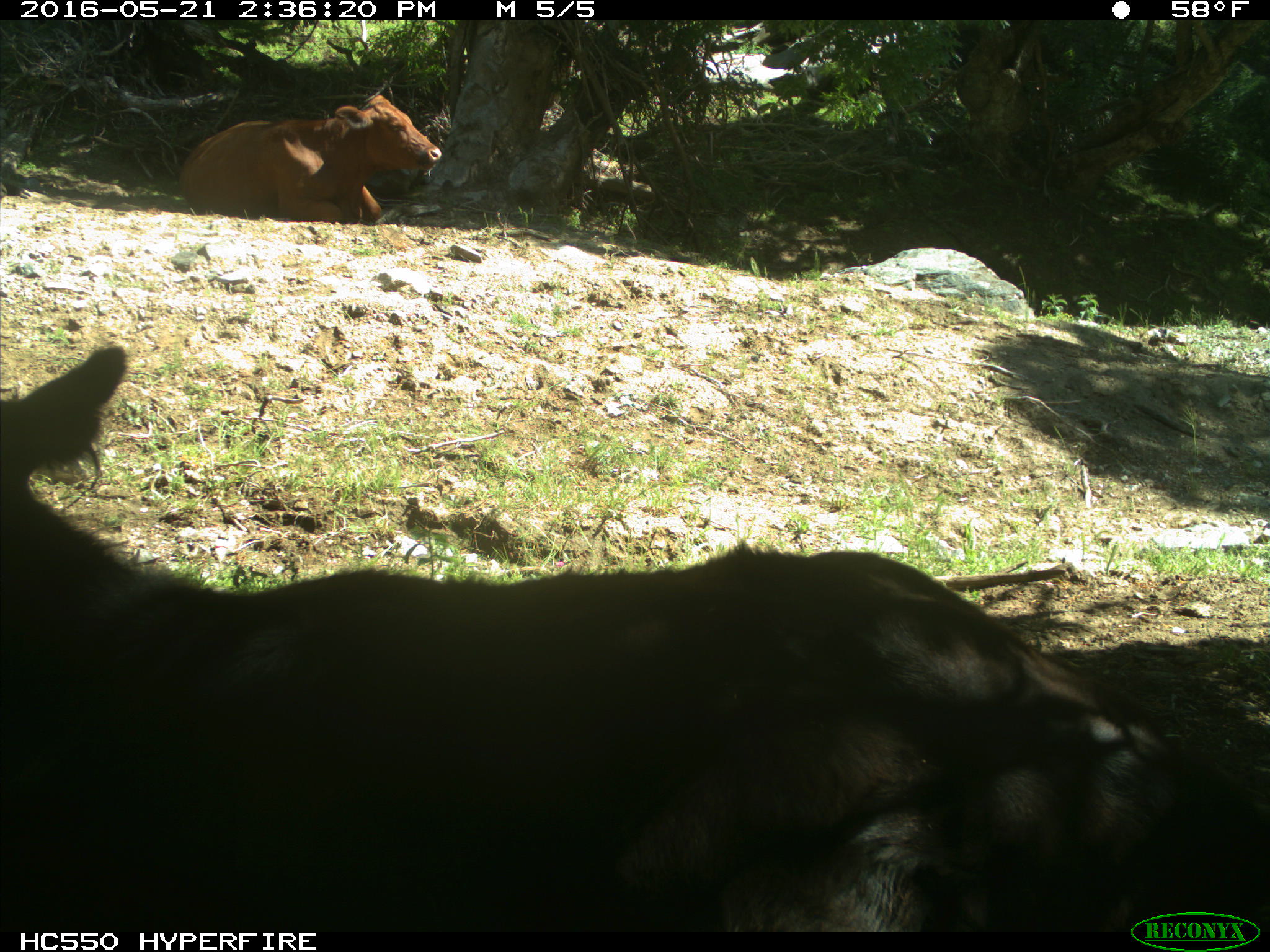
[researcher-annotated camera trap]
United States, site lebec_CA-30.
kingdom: Animalia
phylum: Chordata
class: Mammalia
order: Artiodactyla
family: Bovidae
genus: Bos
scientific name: Bos taurus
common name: domestic cow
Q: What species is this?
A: Bos taurus (domestic cow).